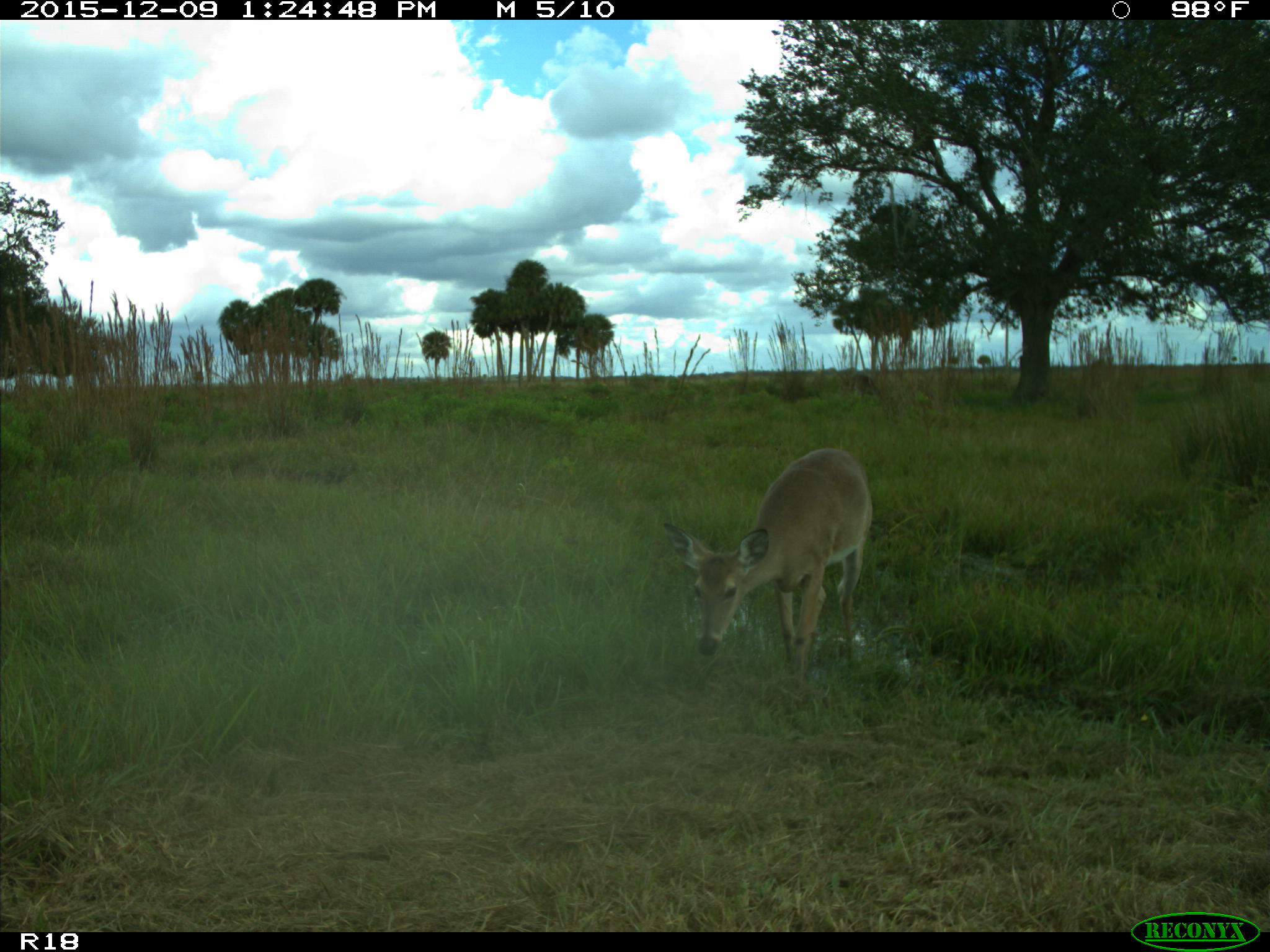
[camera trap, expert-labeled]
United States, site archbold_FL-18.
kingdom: Animalia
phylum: Chordata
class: Mammalia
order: Artiodactyla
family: Cervidae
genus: Odocoileus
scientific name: Odocoileus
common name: deer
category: unidentified deer